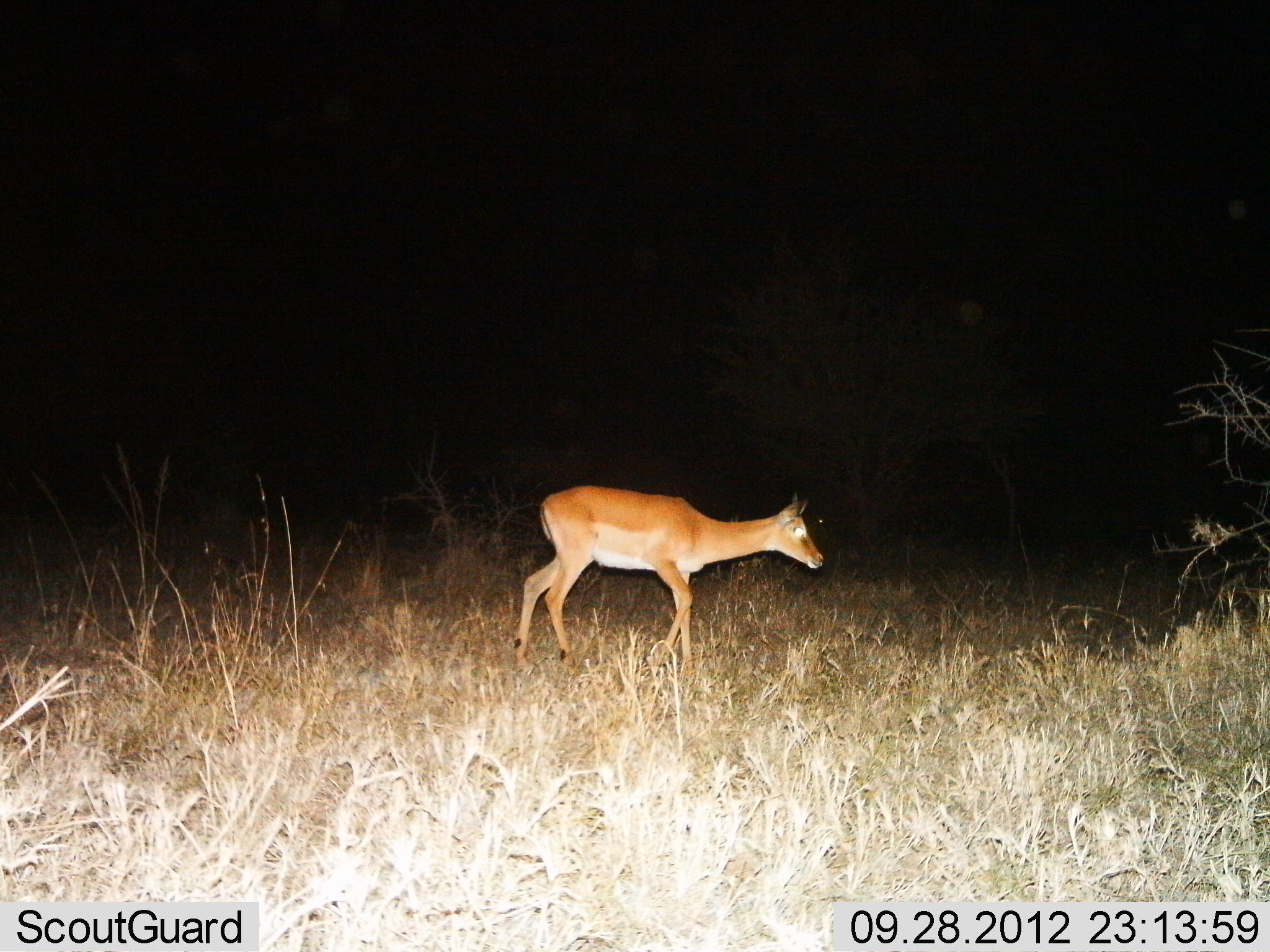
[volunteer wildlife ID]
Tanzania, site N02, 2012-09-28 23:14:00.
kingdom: Animalia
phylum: Chordata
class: Mammalia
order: Artiodactyla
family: Bovidae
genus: Aepyceros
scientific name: Aepyceros melampus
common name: impala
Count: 1.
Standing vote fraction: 30%.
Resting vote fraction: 0%.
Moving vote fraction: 60%.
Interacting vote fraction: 0%.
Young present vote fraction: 0%.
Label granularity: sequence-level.